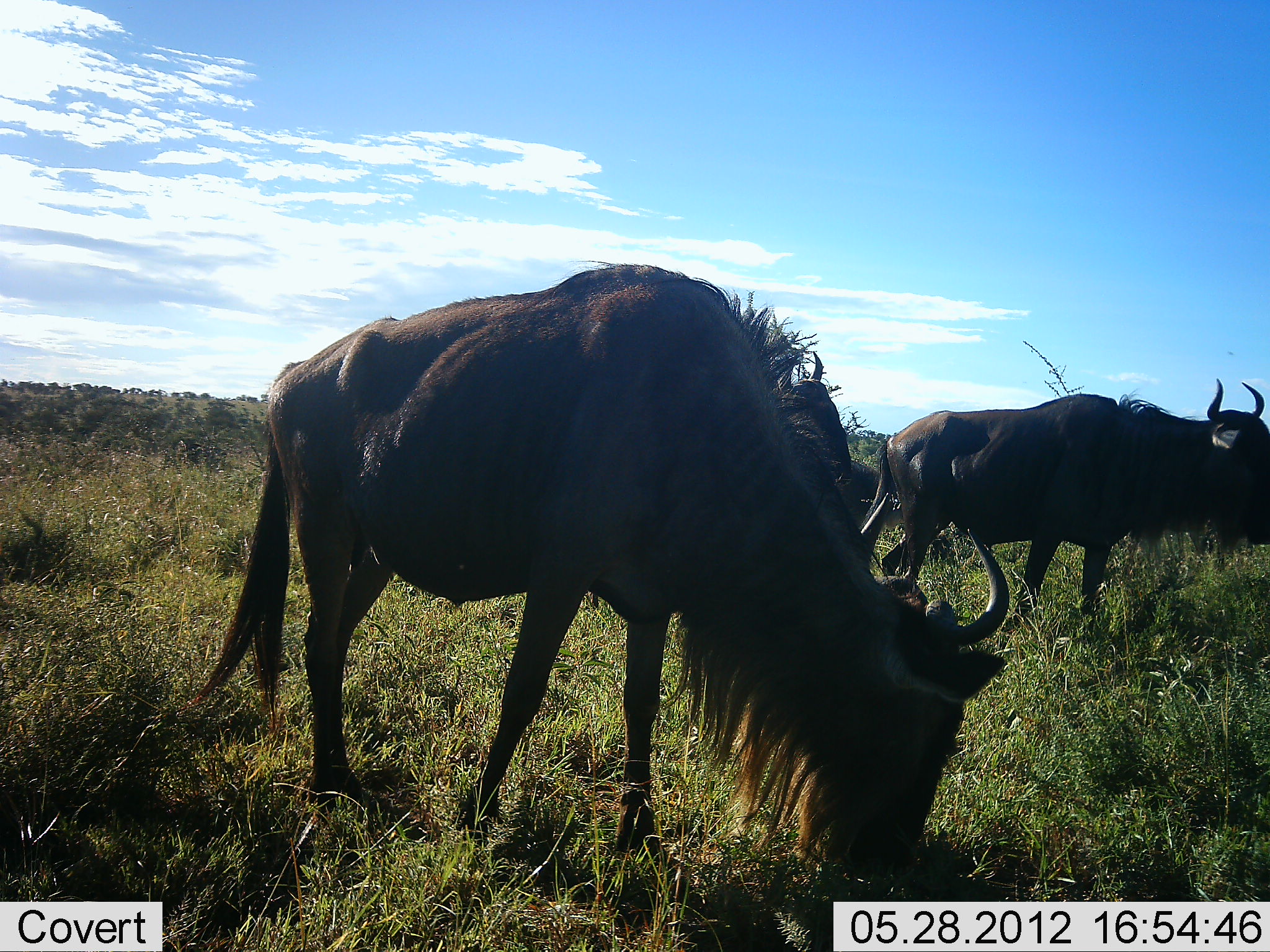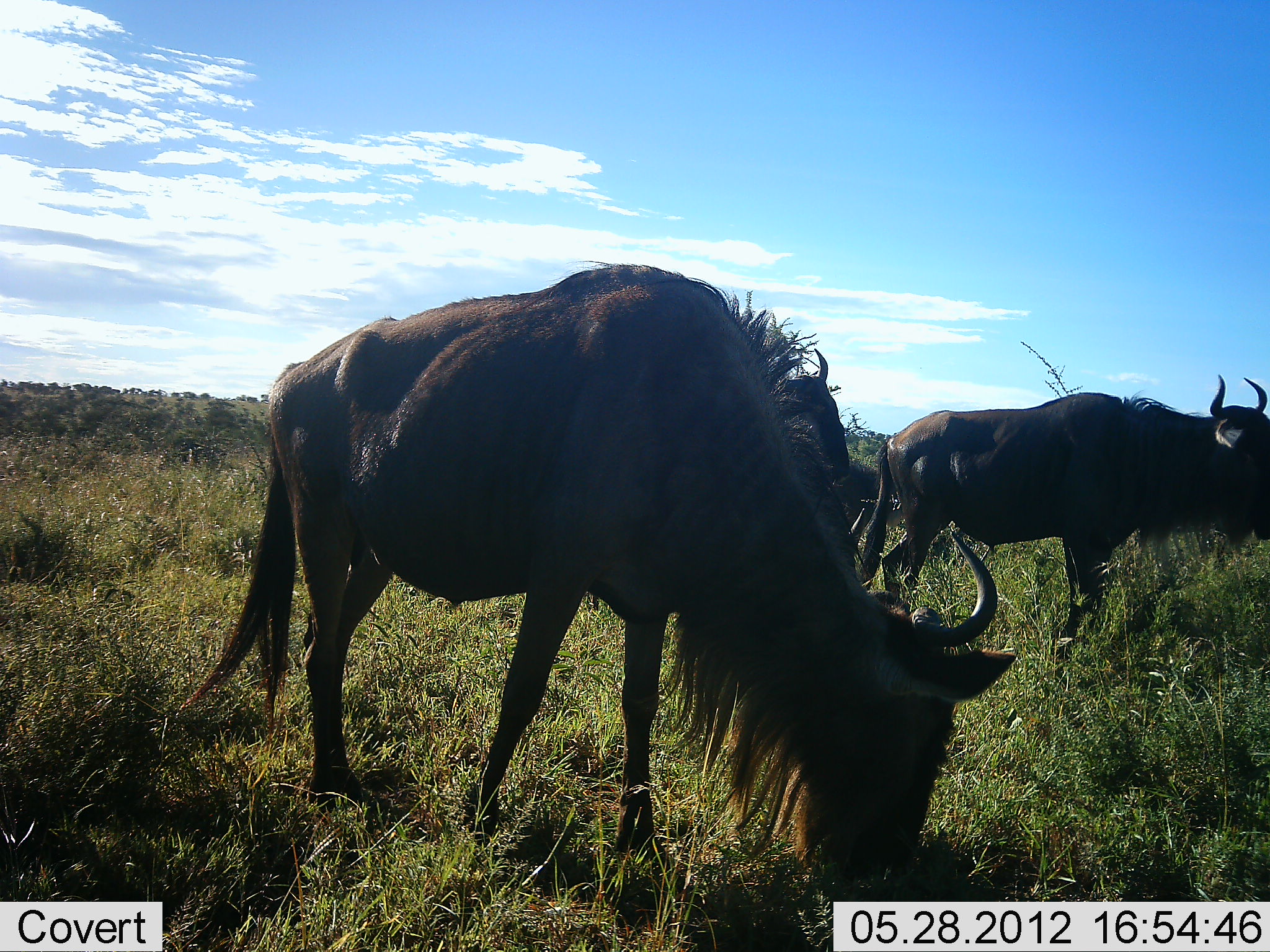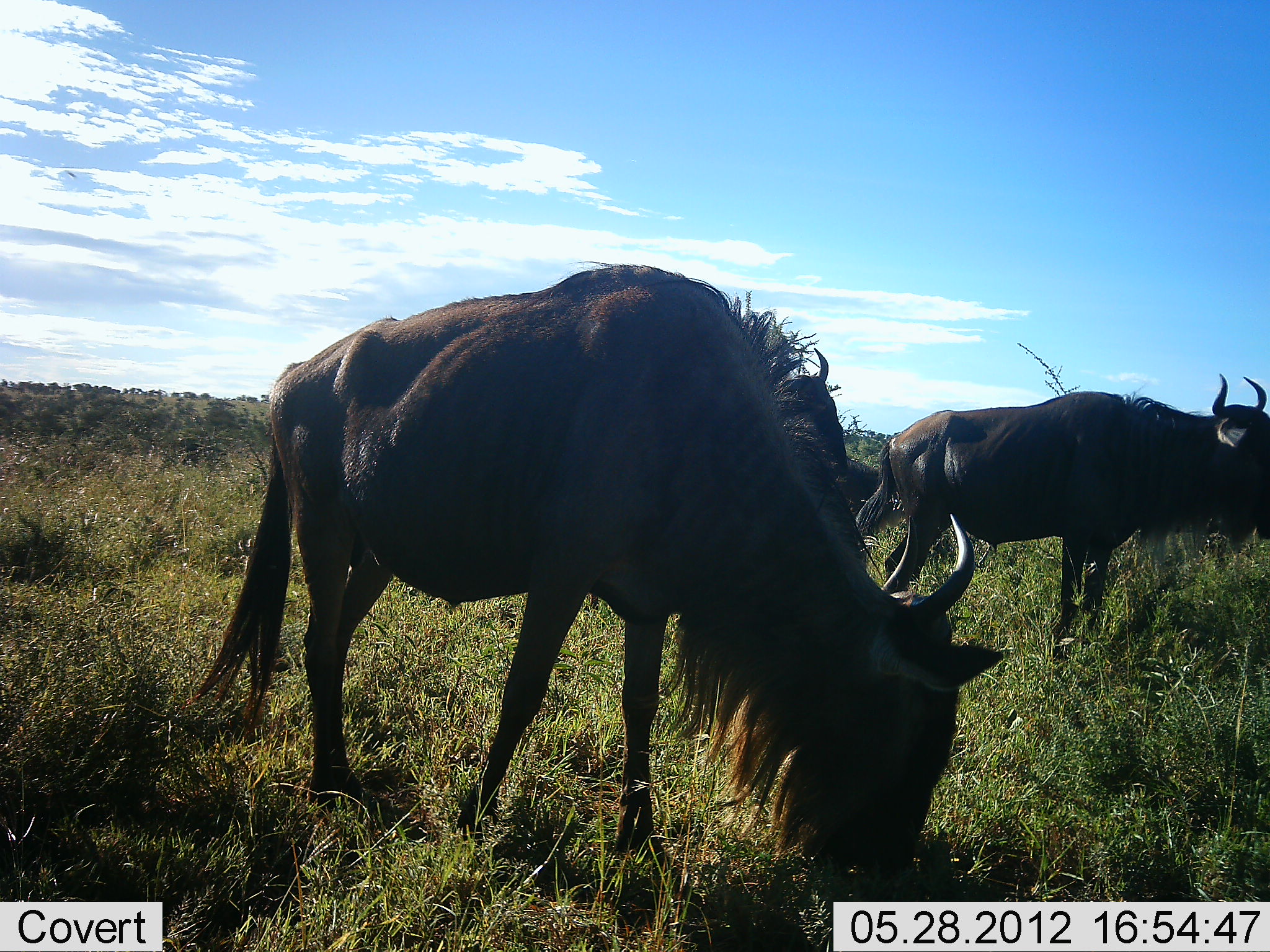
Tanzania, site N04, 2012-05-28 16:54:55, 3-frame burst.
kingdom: Animalia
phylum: Chordata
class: Mammalia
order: Artiodactyla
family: Bovidae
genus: Connochaetes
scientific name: Connochaetes taurinus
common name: blue wildebeest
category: wildebeest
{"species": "wildebeest (blue wildebeest) (Connochaetes taurinus)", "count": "3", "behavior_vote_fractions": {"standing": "50%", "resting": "0%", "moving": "10%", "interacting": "0%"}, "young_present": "0%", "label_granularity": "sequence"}